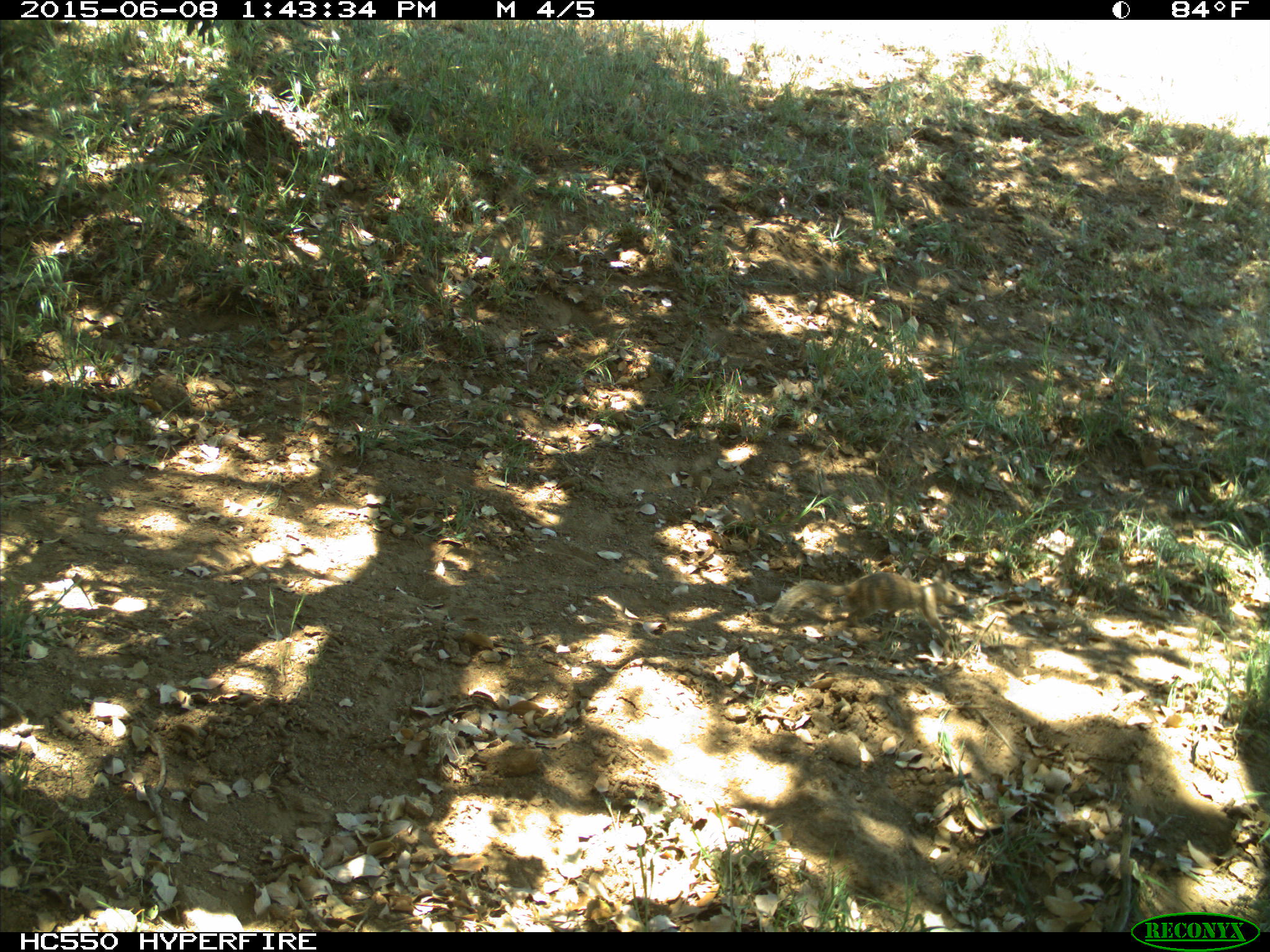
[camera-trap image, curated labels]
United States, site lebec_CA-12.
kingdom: Animalia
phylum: Chordata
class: Mammalia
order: Rodentia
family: Sciuridae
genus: Otospermophilus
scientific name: Otospermophilus beecheyi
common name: california ground squirrel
Otospermophilus beecheyi (california ground squirrel).